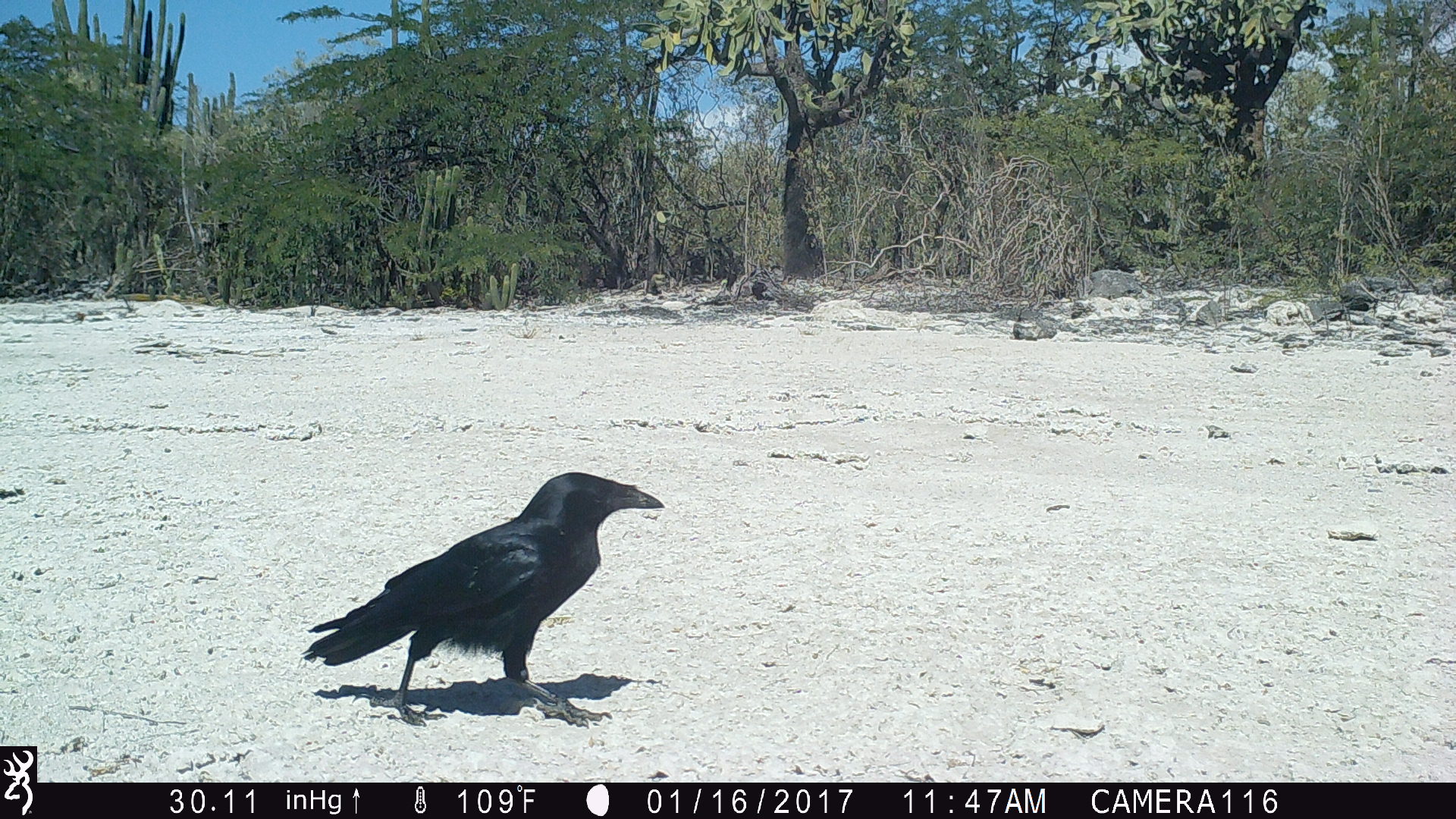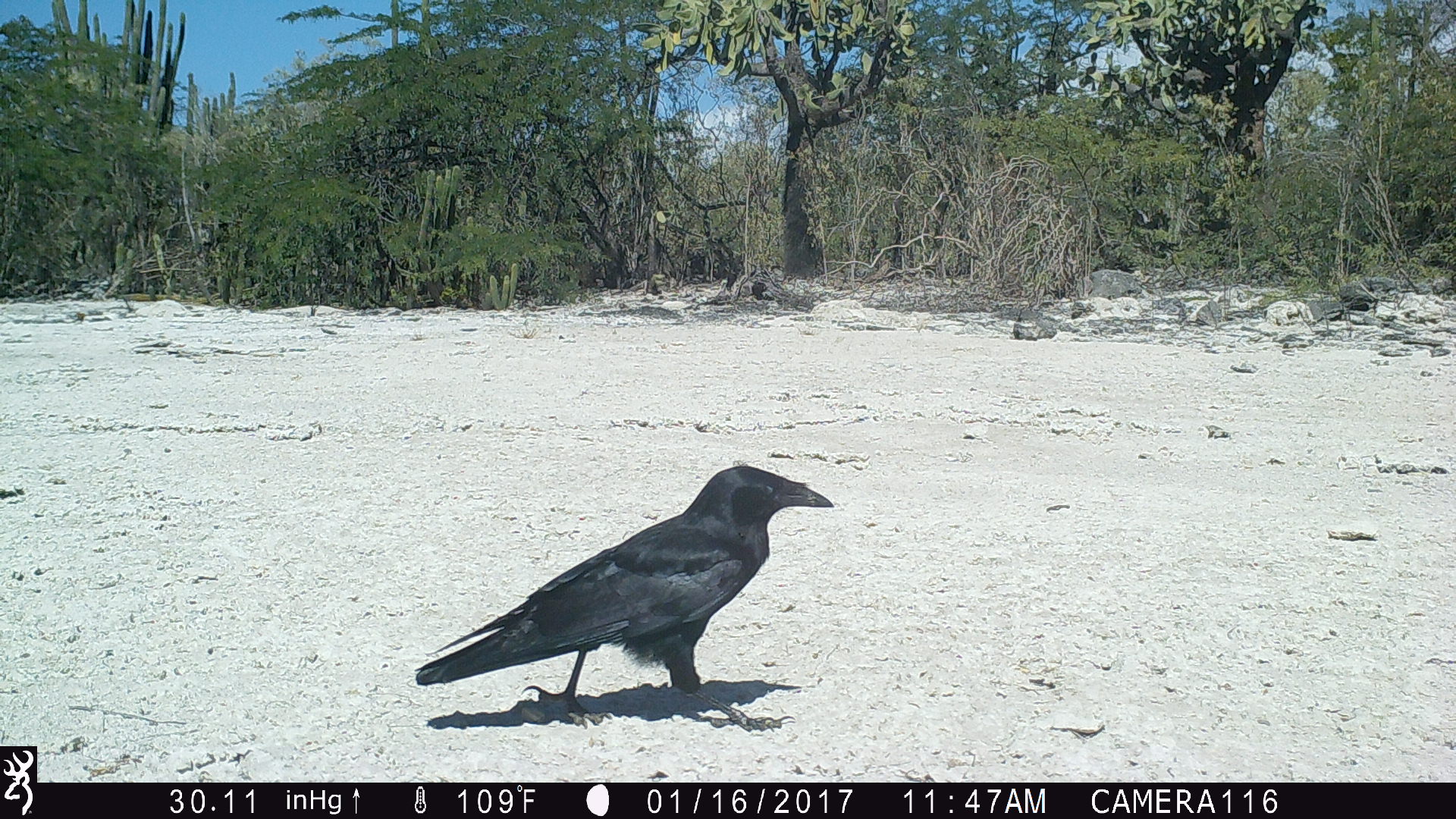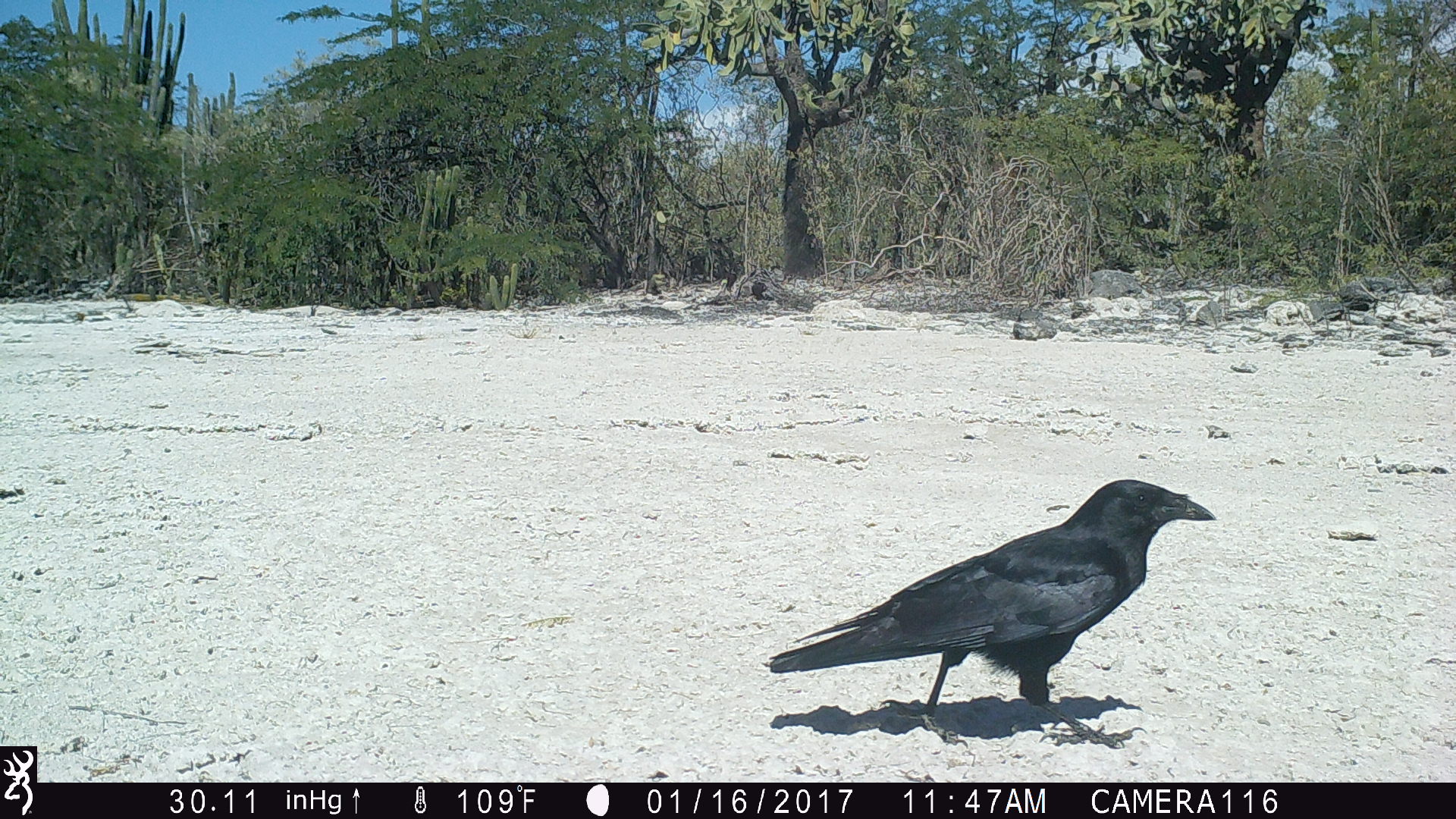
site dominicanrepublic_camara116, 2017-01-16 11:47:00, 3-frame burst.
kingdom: Animalia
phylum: Chordata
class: Aves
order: Passeriformes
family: Corvidae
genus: Corvus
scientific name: Corvus corax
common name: raven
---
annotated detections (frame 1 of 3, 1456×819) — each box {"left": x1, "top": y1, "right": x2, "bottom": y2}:
raven: {"left": 298, "top": 472, "right": 668, "bottom": 722}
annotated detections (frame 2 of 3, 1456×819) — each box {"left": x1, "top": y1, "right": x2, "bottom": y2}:
raven: {"left": 408, "top": 462, "right": 840, "bottom": 724}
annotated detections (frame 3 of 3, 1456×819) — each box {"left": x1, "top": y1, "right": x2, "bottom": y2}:
raven: {"left": 761, "top": 478, "right": 1220, "bottom": 722}